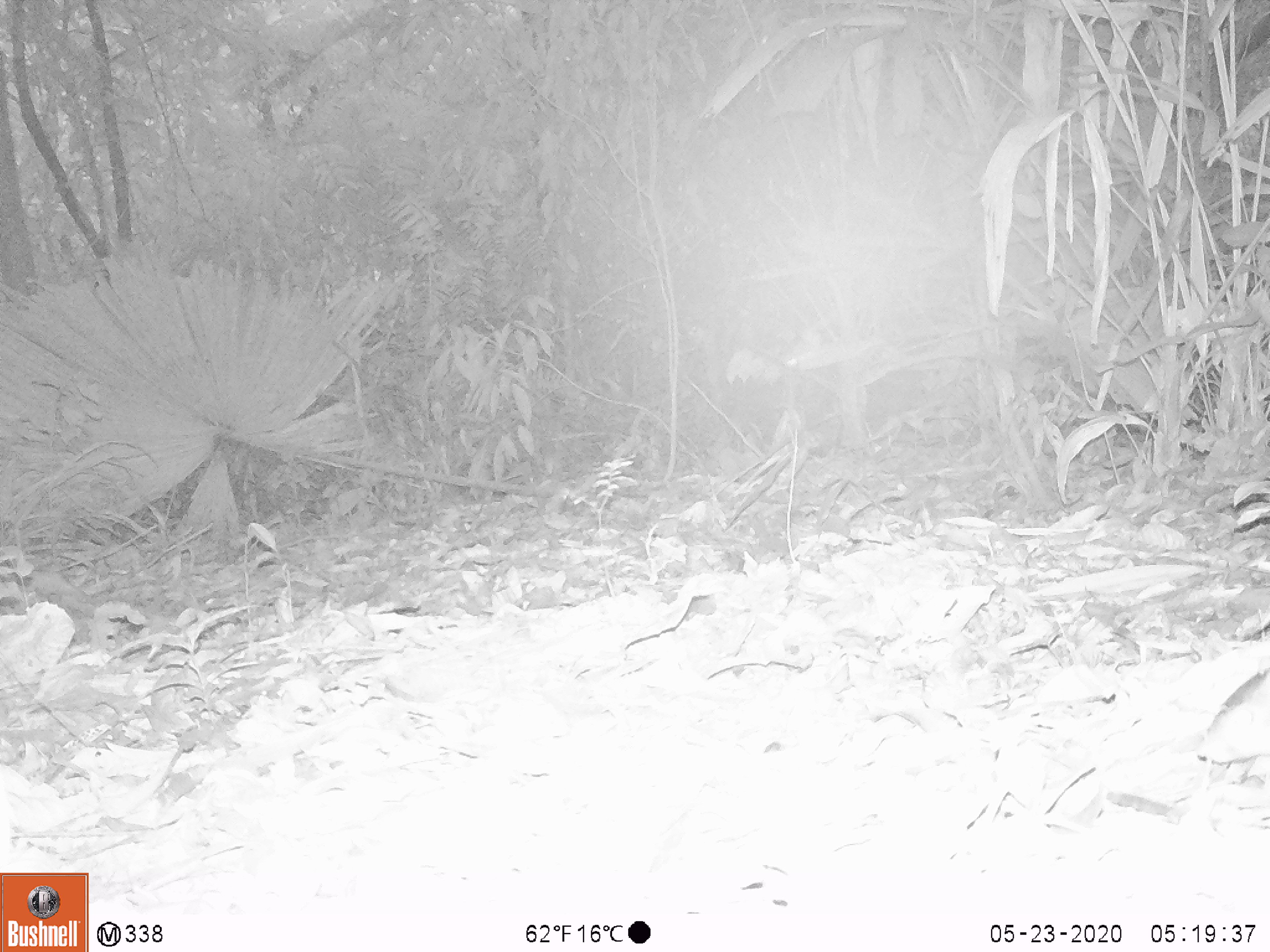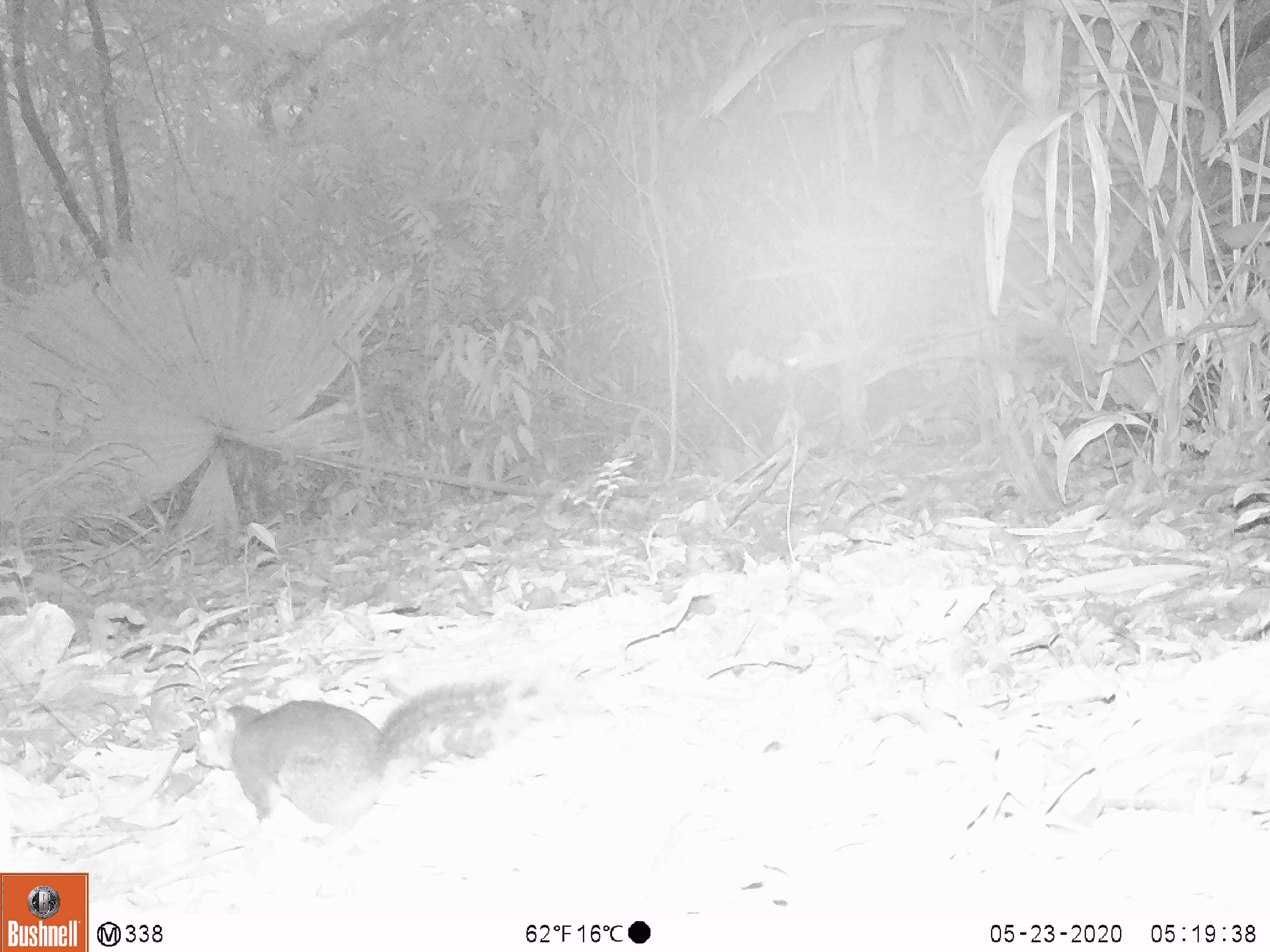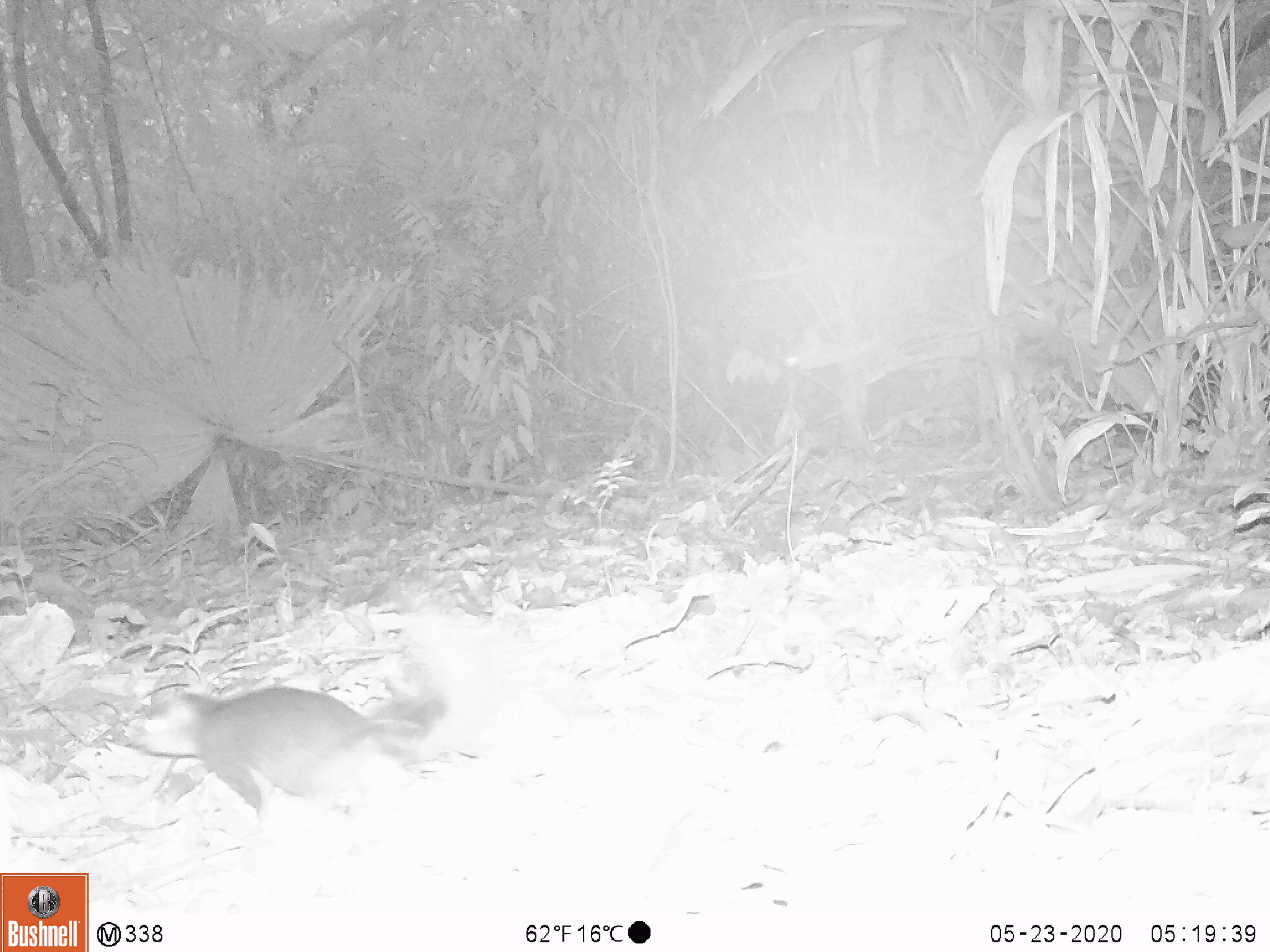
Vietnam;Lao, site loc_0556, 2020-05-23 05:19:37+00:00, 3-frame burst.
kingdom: Animalia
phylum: Chordata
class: Mammalia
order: Rodentia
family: Sciuridae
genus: Dremomys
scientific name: Dremomys rufigenis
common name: red-cheeked squirrel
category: red cheeked squirrel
Red cheeked squirrel (red-cheeked squirrel) (Dremomys rufigenis). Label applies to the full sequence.